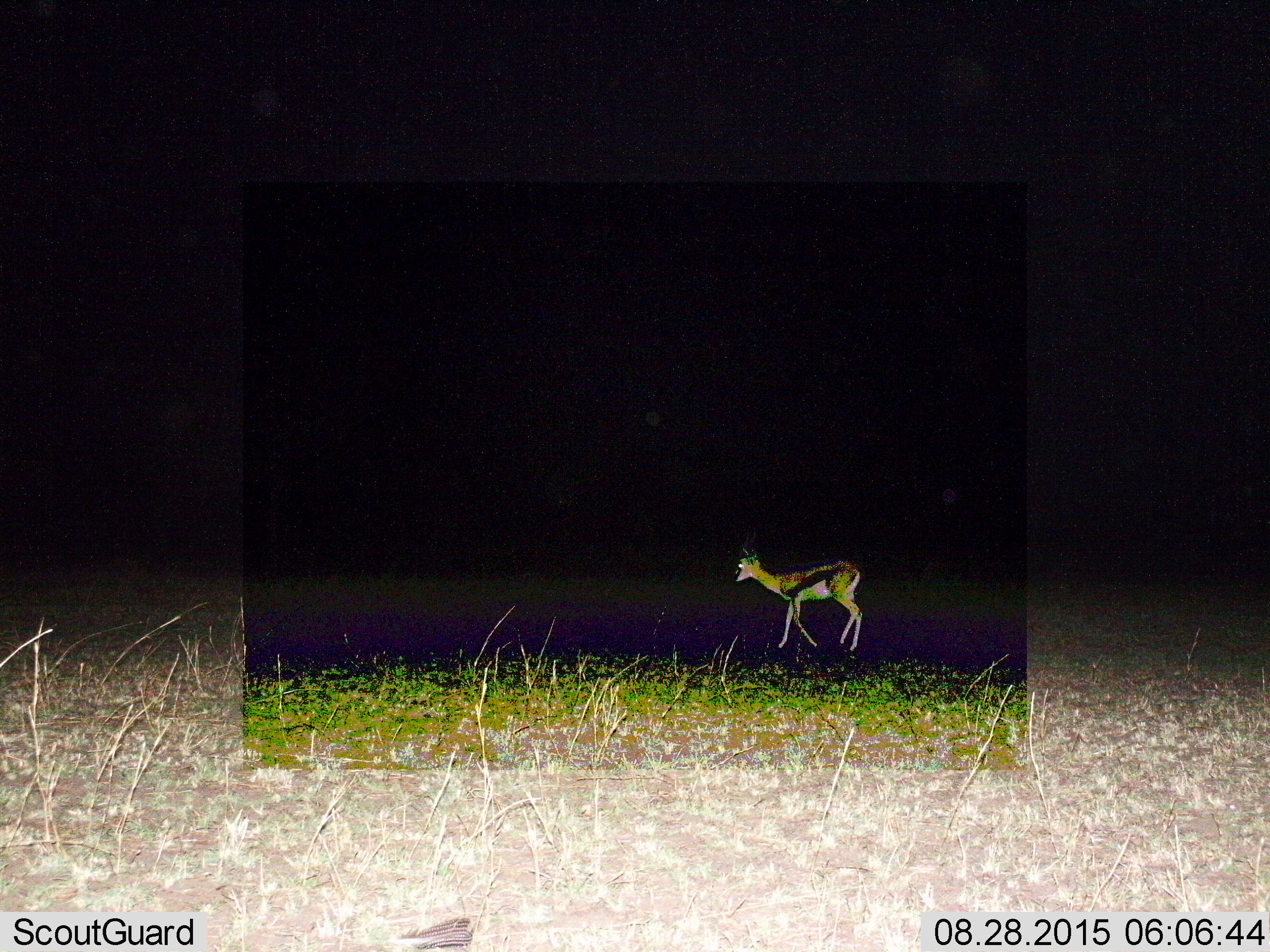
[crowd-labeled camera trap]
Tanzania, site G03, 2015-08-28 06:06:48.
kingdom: Animalia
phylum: Chordata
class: Mammalia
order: Artiodactyla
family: Bovidae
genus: Eudorcas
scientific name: Eudorcas thomsonii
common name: thomson's gazelle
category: gazellethomsons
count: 1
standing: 29%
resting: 0%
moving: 76%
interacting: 0%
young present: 0%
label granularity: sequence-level